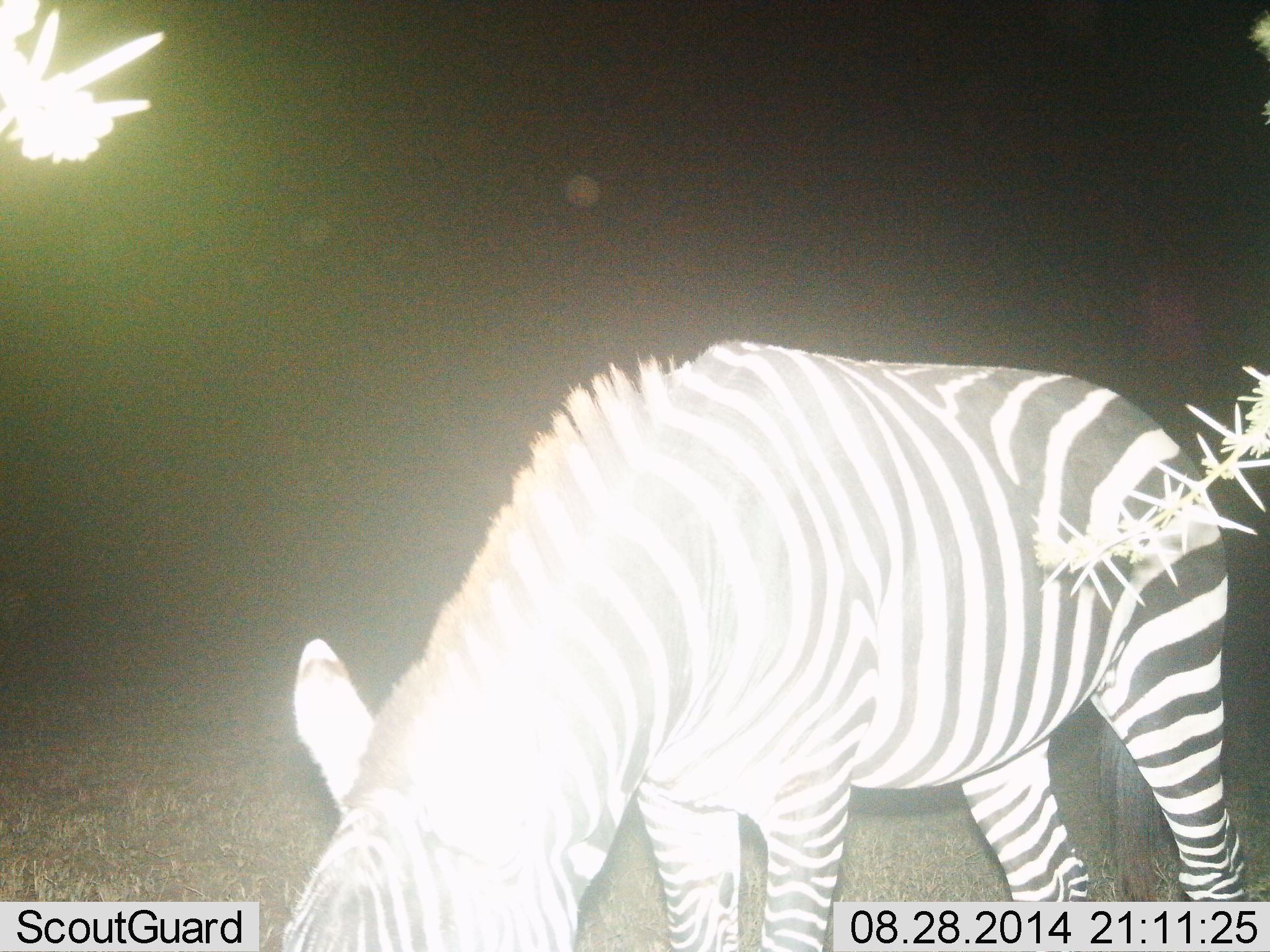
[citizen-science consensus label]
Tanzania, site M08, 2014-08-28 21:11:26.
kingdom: Animalia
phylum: Chordata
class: Mammalia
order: Perissodactyla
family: Equidae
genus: Equus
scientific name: Equus quagga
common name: plains zebra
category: zebra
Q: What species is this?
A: Zebra (plains zebra) (Equus quagga).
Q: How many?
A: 1.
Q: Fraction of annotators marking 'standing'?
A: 10%.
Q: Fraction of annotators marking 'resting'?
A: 0%.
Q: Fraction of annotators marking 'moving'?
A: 0%.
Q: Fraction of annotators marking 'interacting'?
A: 0%.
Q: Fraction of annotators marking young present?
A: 0%.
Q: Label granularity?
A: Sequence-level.